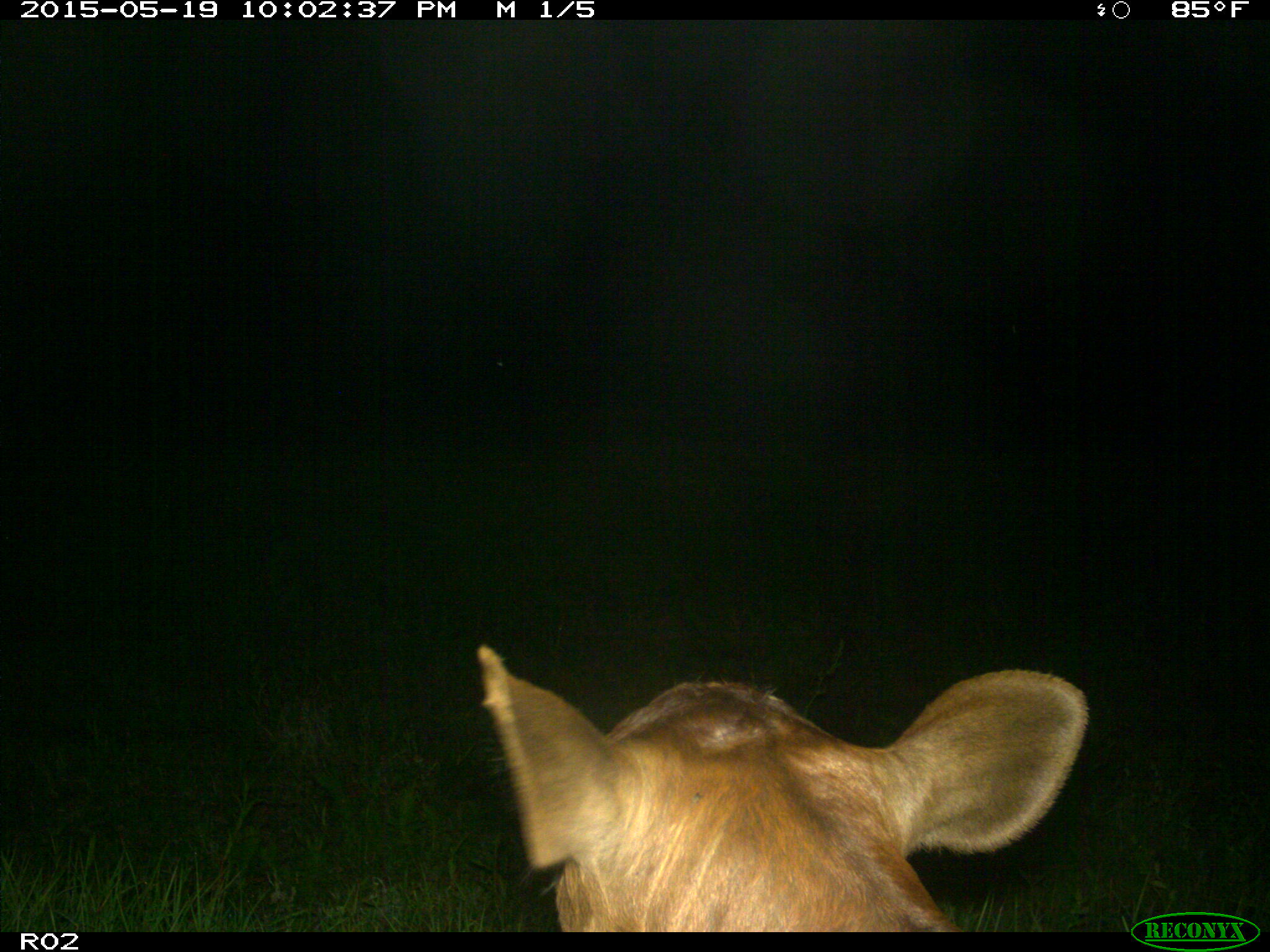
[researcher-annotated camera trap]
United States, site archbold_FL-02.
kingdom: Animalia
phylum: Chordata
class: Mammalia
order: Artiodactyla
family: Bovidae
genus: Bos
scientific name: Bos taurus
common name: domestic cow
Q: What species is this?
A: Bos taurus (domestic cow).